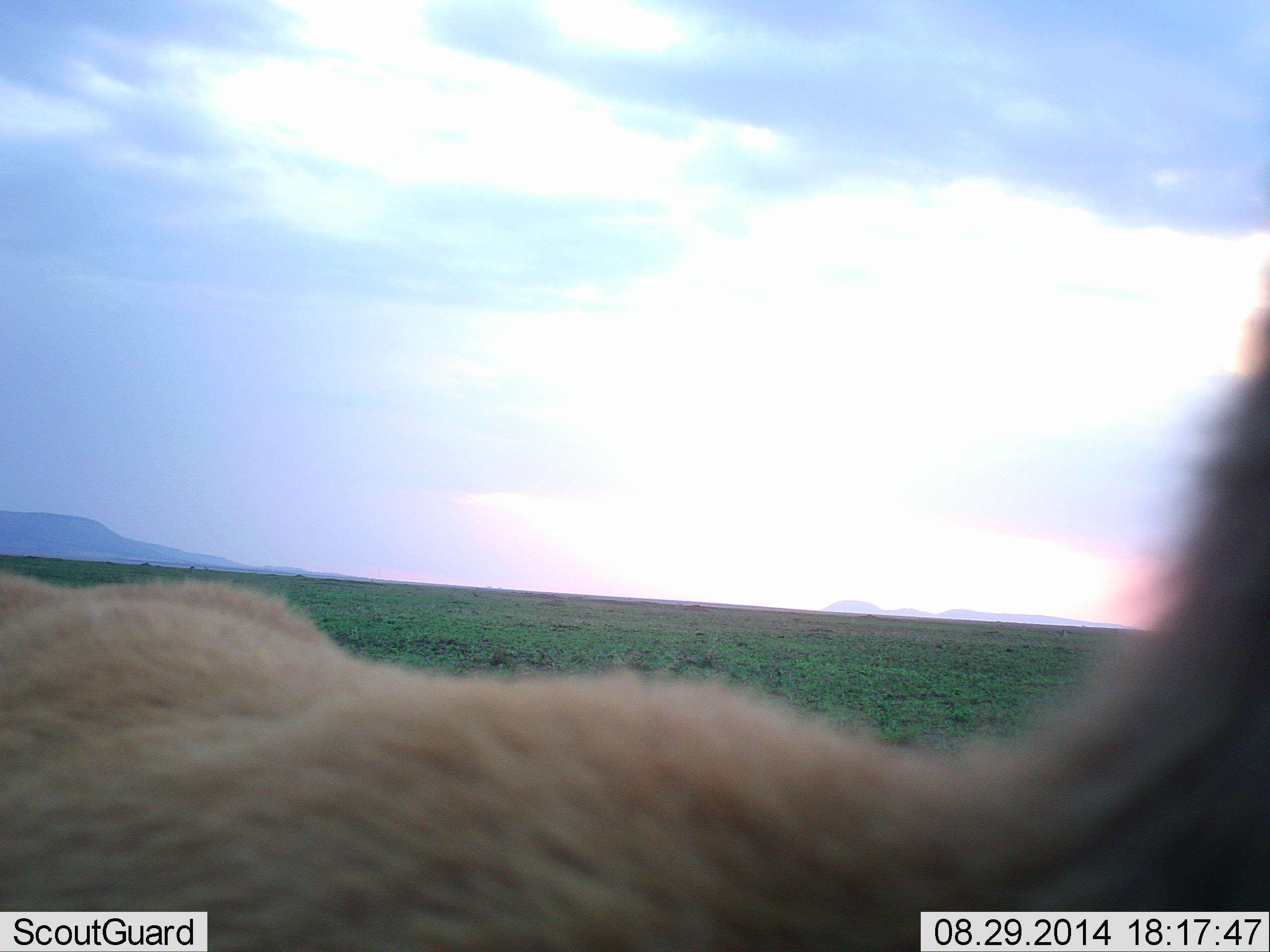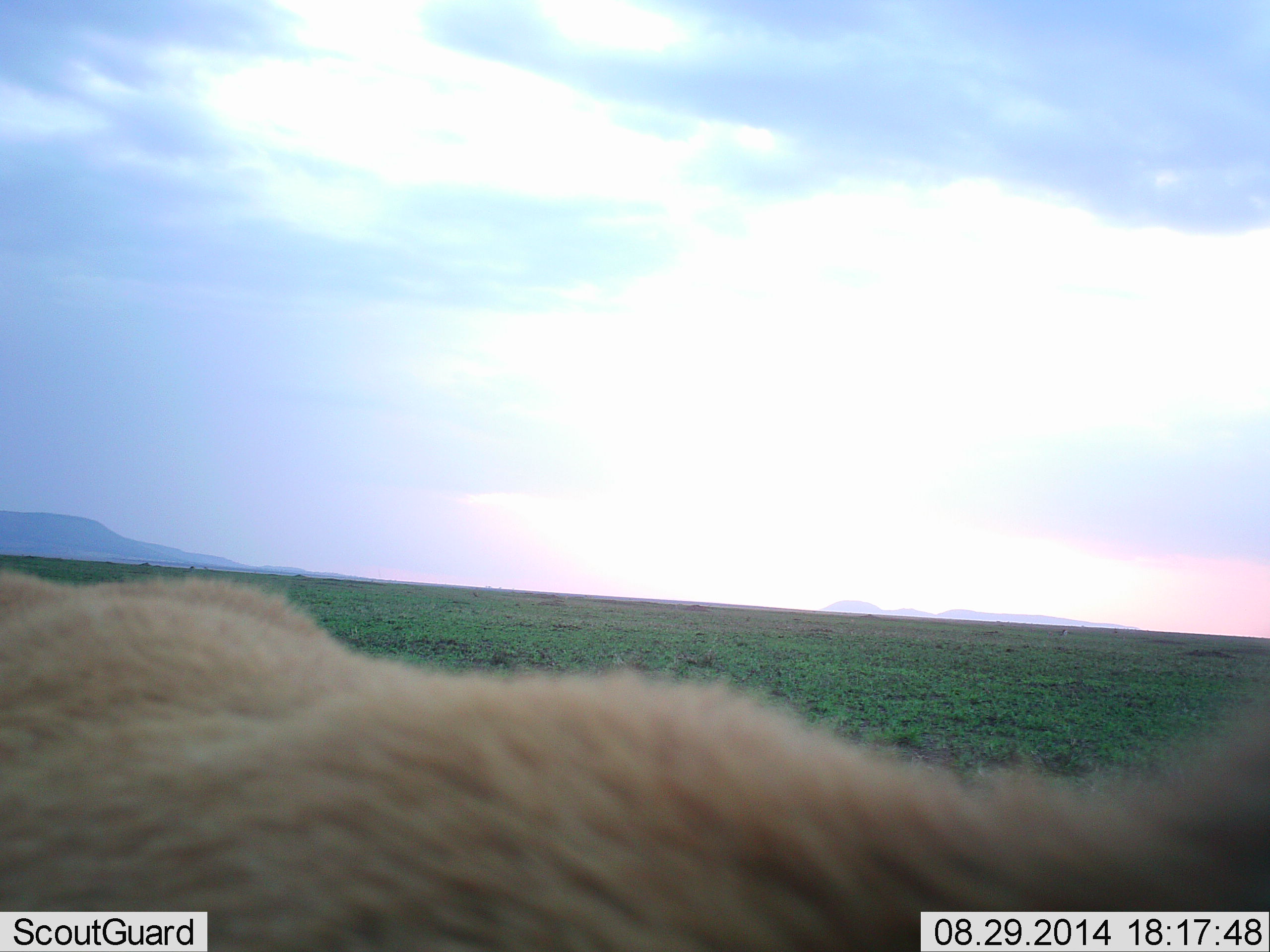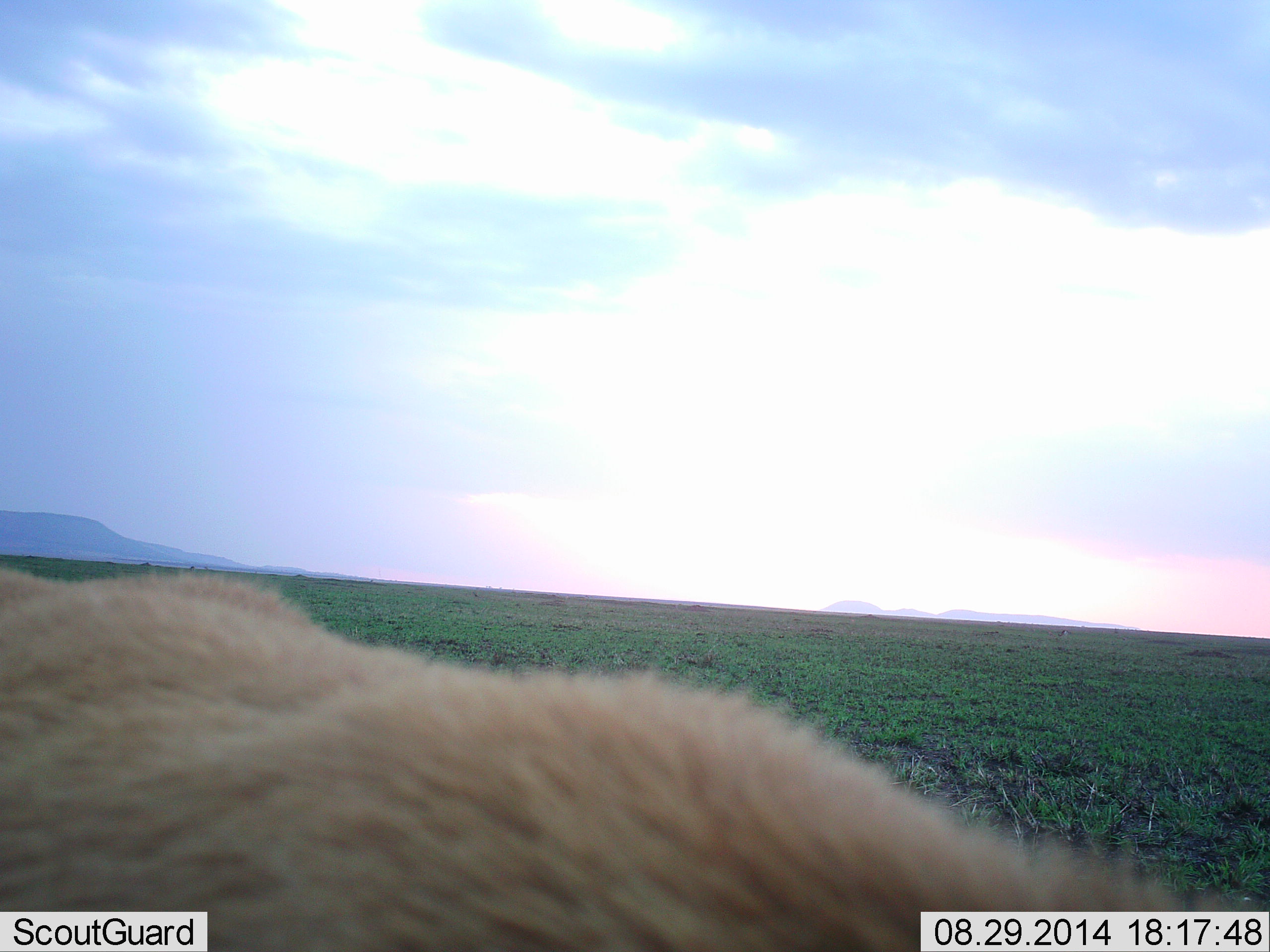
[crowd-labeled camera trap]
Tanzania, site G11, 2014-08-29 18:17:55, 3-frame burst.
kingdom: Animalia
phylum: Chordata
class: Mammalia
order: Carnivora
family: Felidae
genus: Panthera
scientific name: Panthera leo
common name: lion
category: lionfemale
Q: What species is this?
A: Lionfemale (lion) (Panthera leo).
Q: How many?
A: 1.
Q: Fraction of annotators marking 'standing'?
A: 75%.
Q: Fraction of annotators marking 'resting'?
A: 0%.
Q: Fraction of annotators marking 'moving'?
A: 25%.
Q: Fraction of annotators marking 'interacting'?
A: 12%.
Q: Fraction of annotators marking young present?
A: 0%.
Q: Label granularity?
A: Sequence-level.